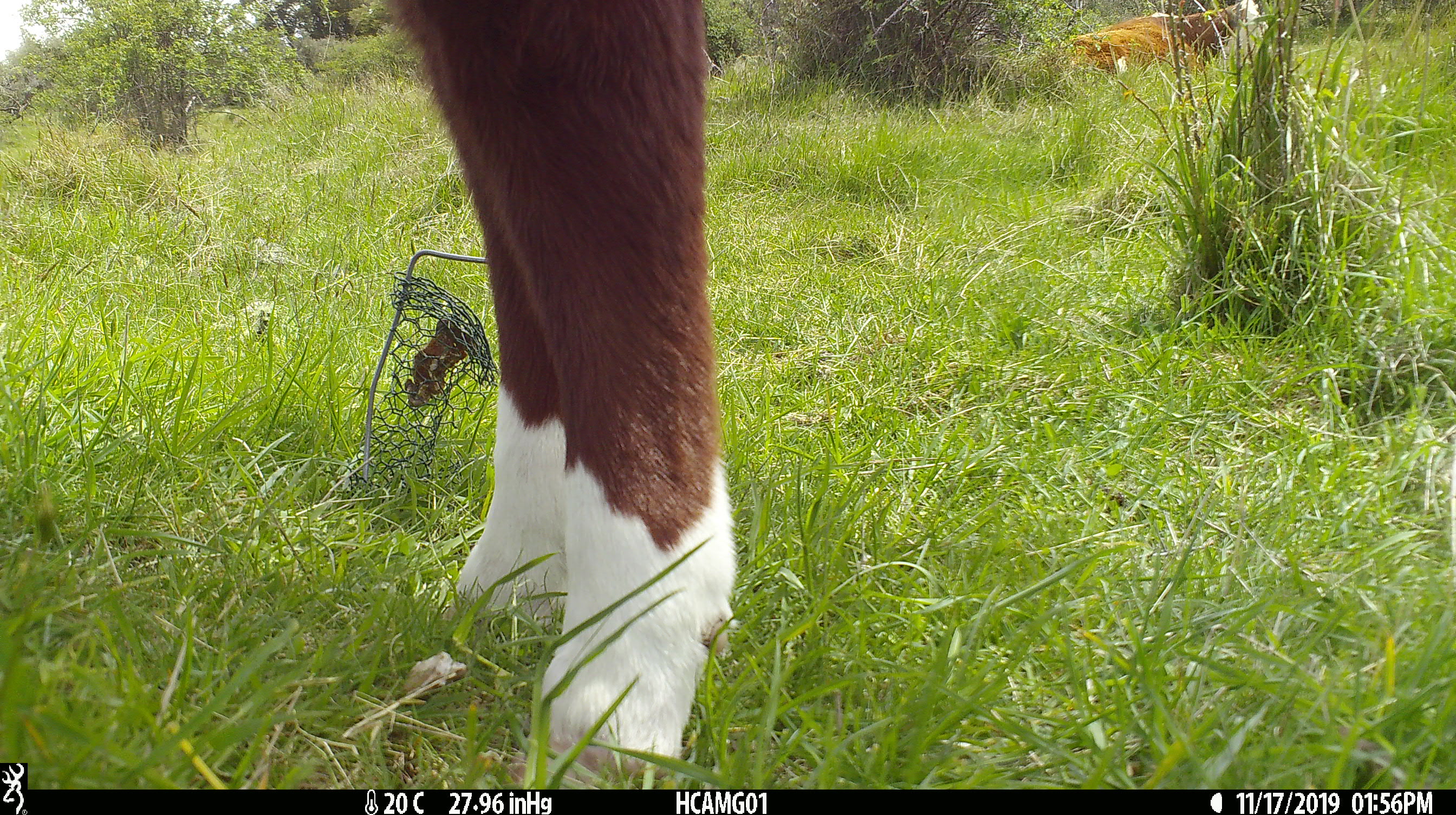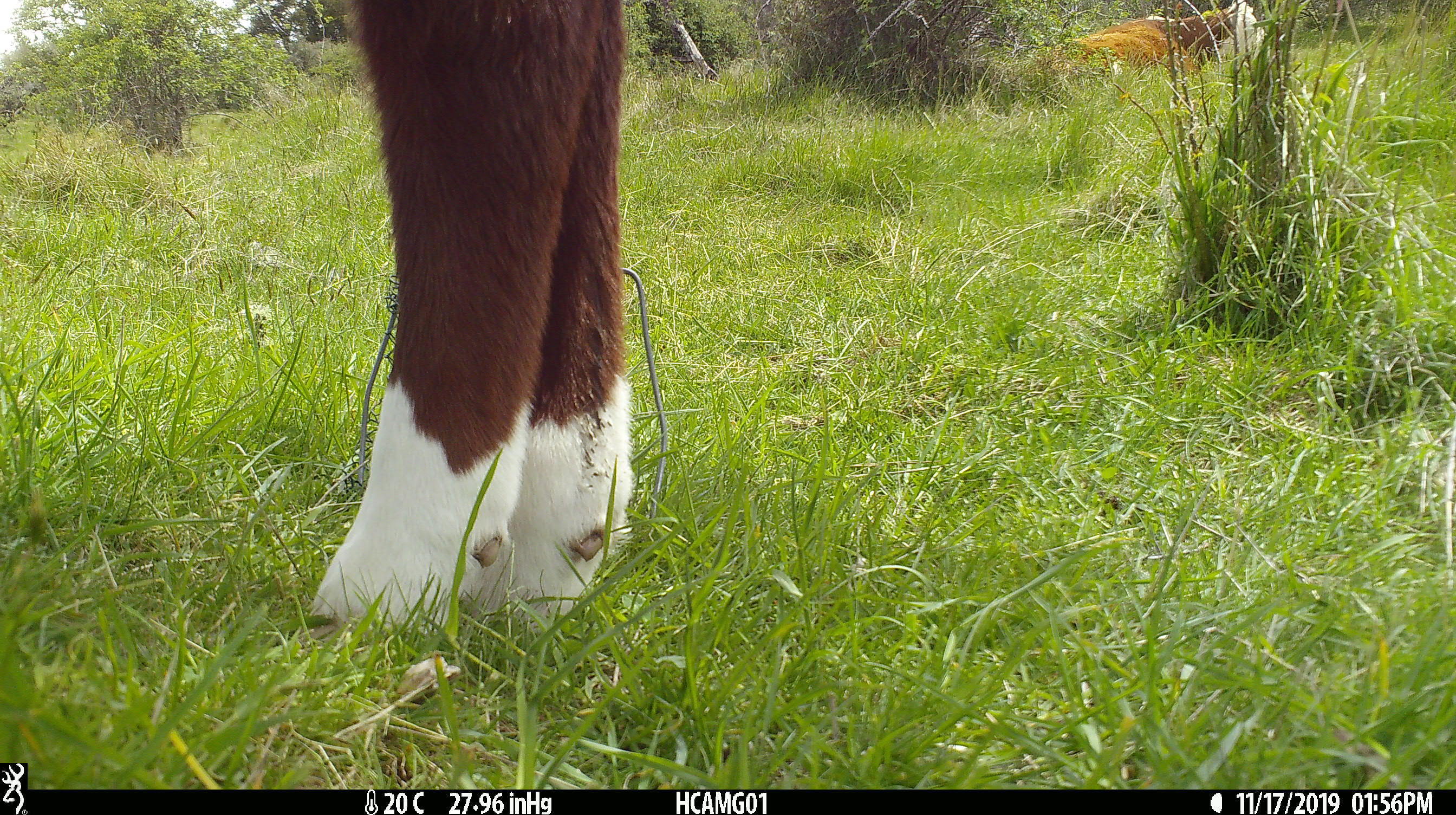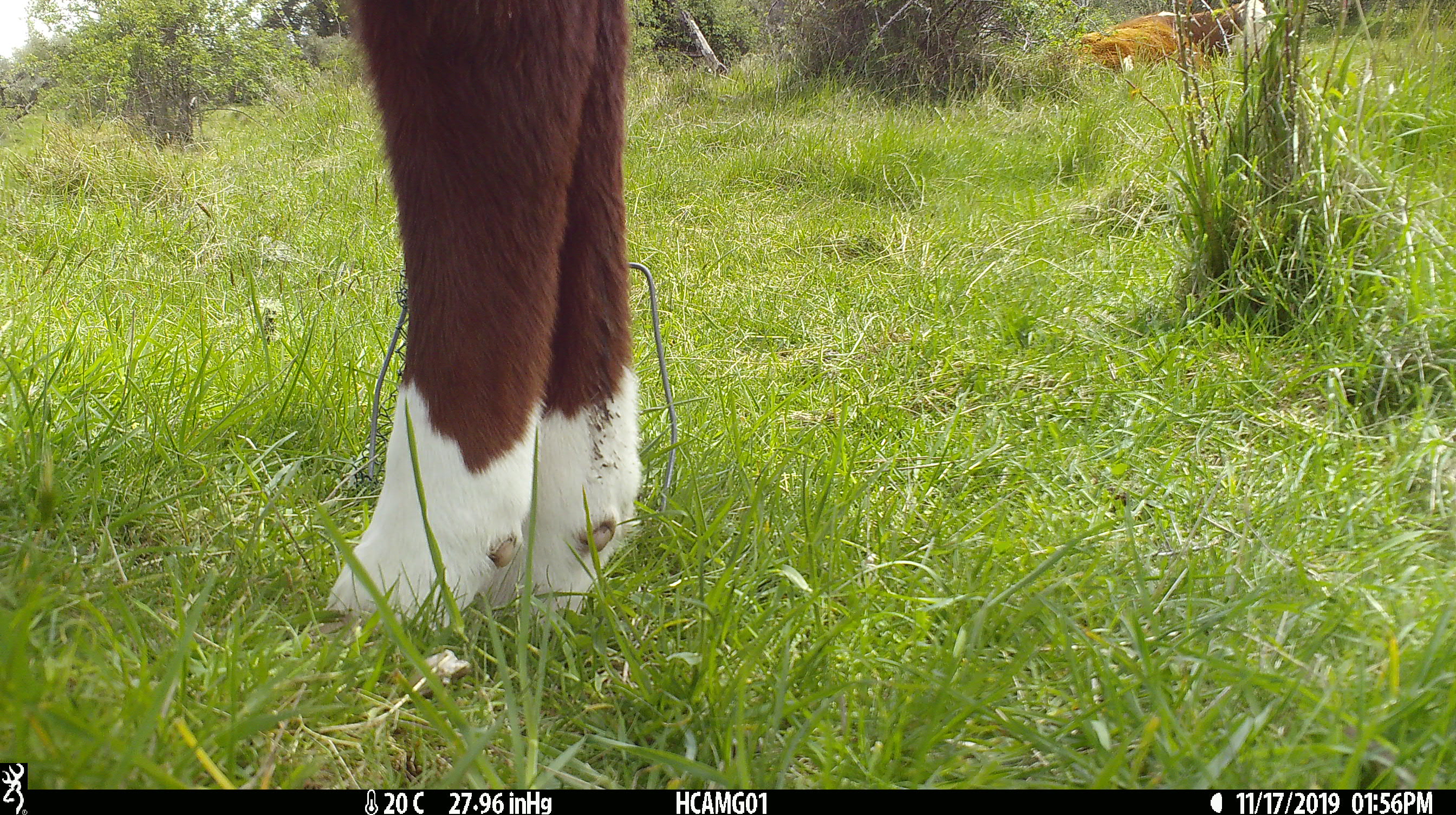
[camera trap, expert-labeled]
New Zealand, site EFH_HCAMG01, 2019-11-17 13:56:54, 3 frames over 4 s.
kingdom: Animalia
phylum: Chordata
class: Mammalia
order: Artiodactyla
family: Bovidae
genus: Bos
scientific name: Bos taurus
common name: domestic cow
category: cow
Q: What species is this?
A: Cow (domestic cow) (Bos taurus).